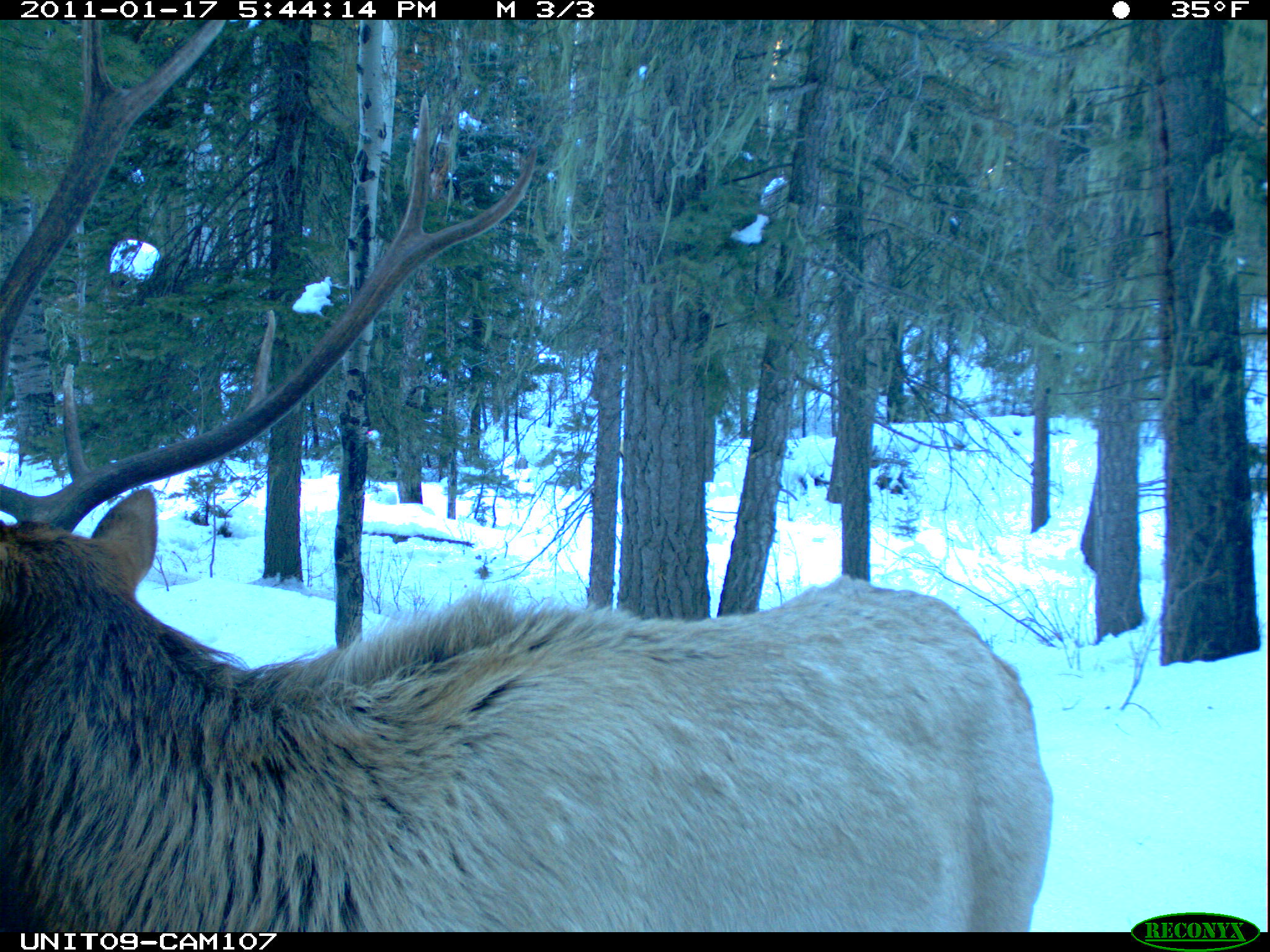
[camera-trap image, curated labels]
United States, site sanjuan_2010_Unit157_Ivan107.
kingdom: Animalia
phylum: Chordata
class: Mammalia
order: Artiodactyla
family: Cervidae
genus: Cervus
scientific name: Cervus elaphus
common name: red deer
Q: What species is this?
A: Cervus elaphus (red deer).